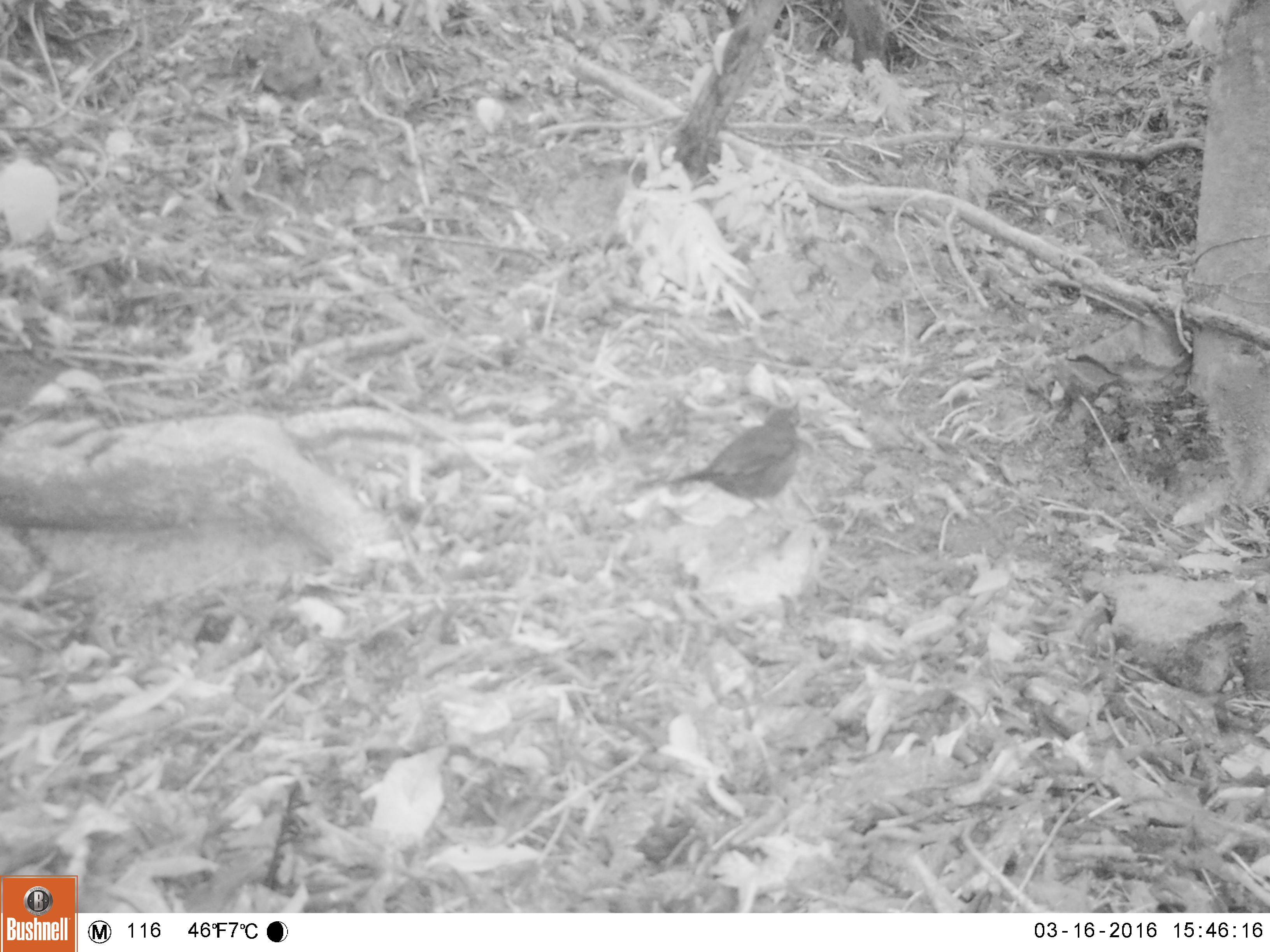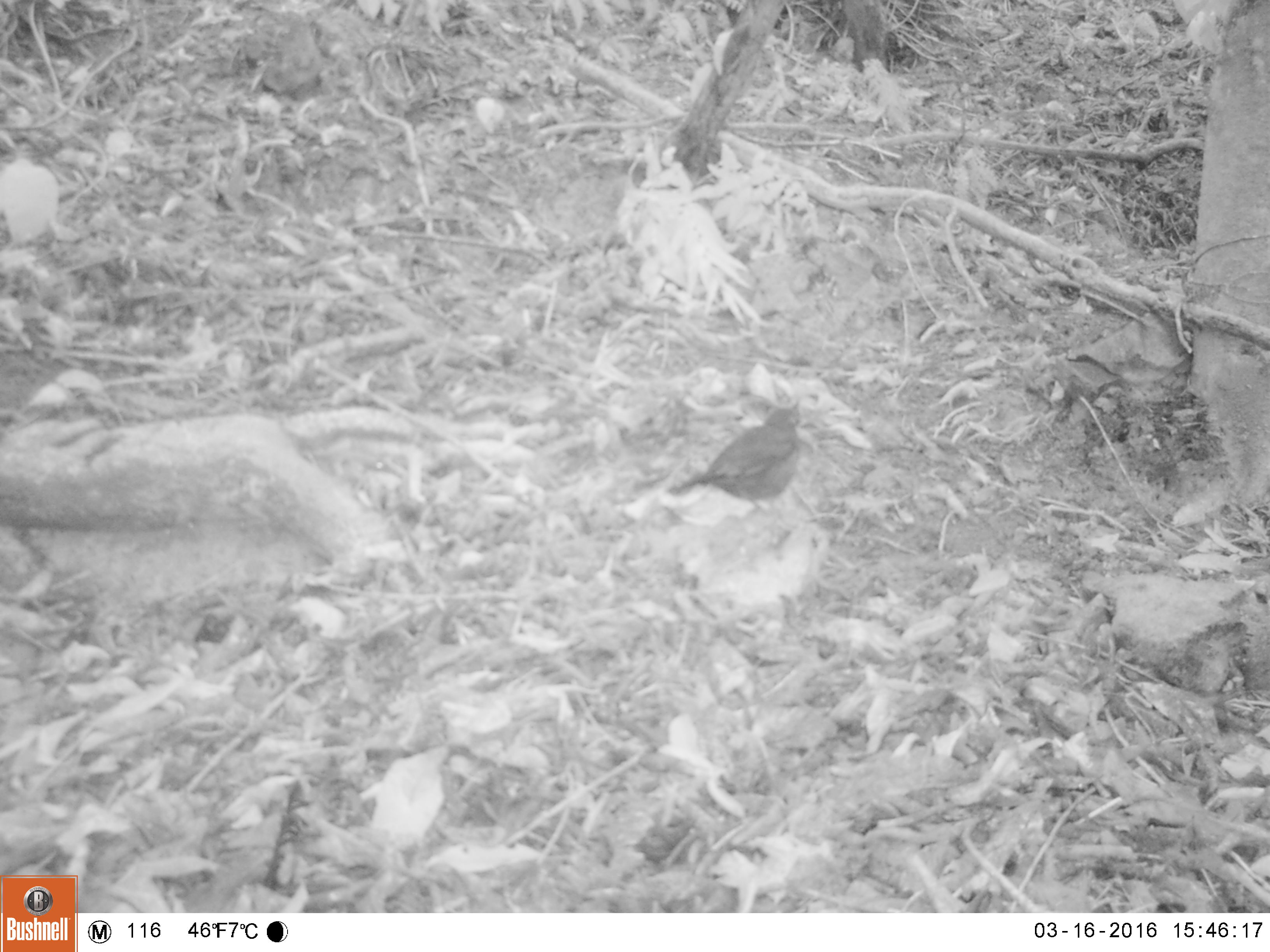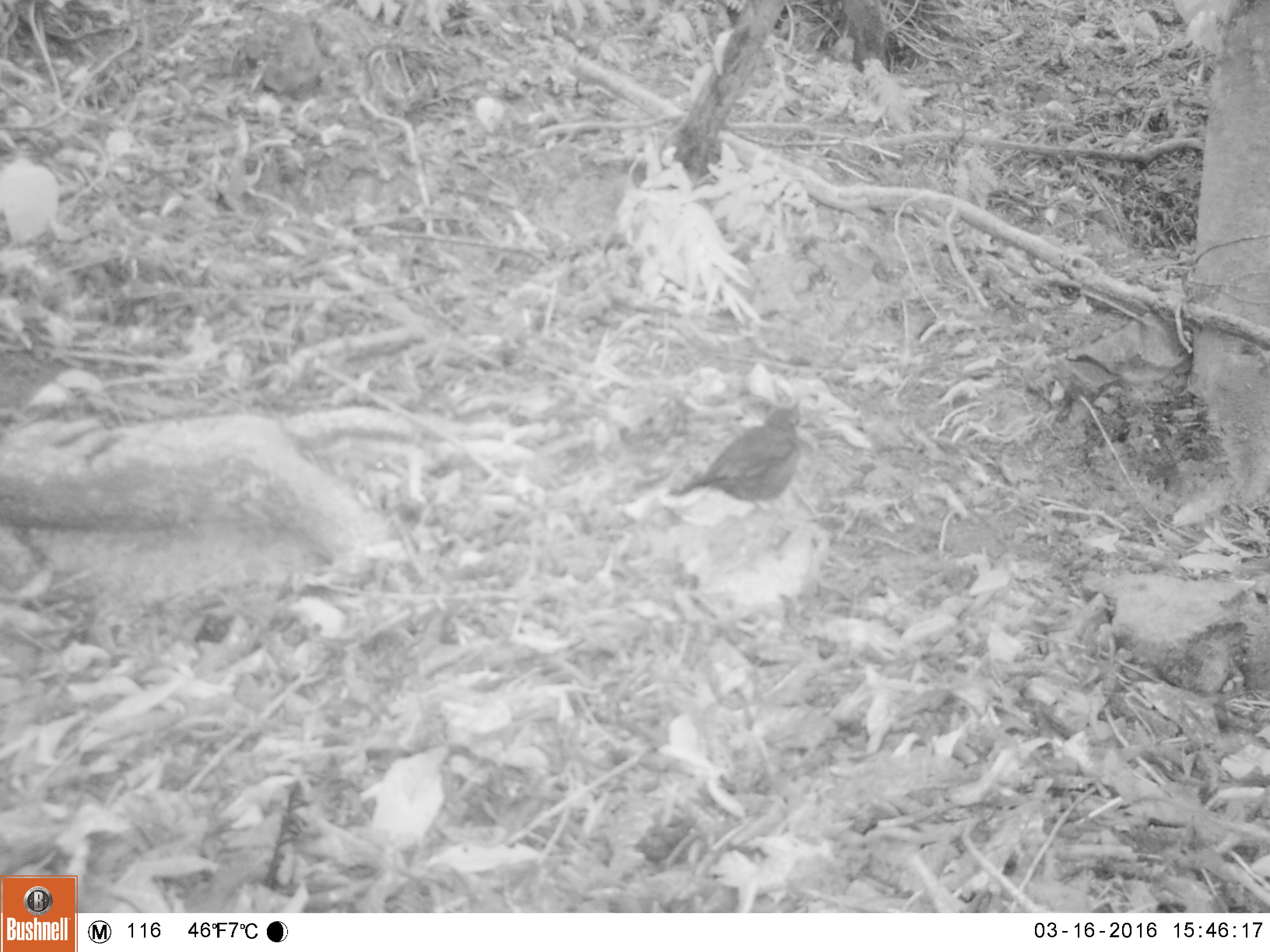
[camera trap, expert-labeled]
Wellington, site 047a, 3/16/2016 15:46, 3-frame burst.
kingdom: Animalia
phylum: Chordata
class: Aves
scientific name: Aves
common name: bird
Bird (Aves).